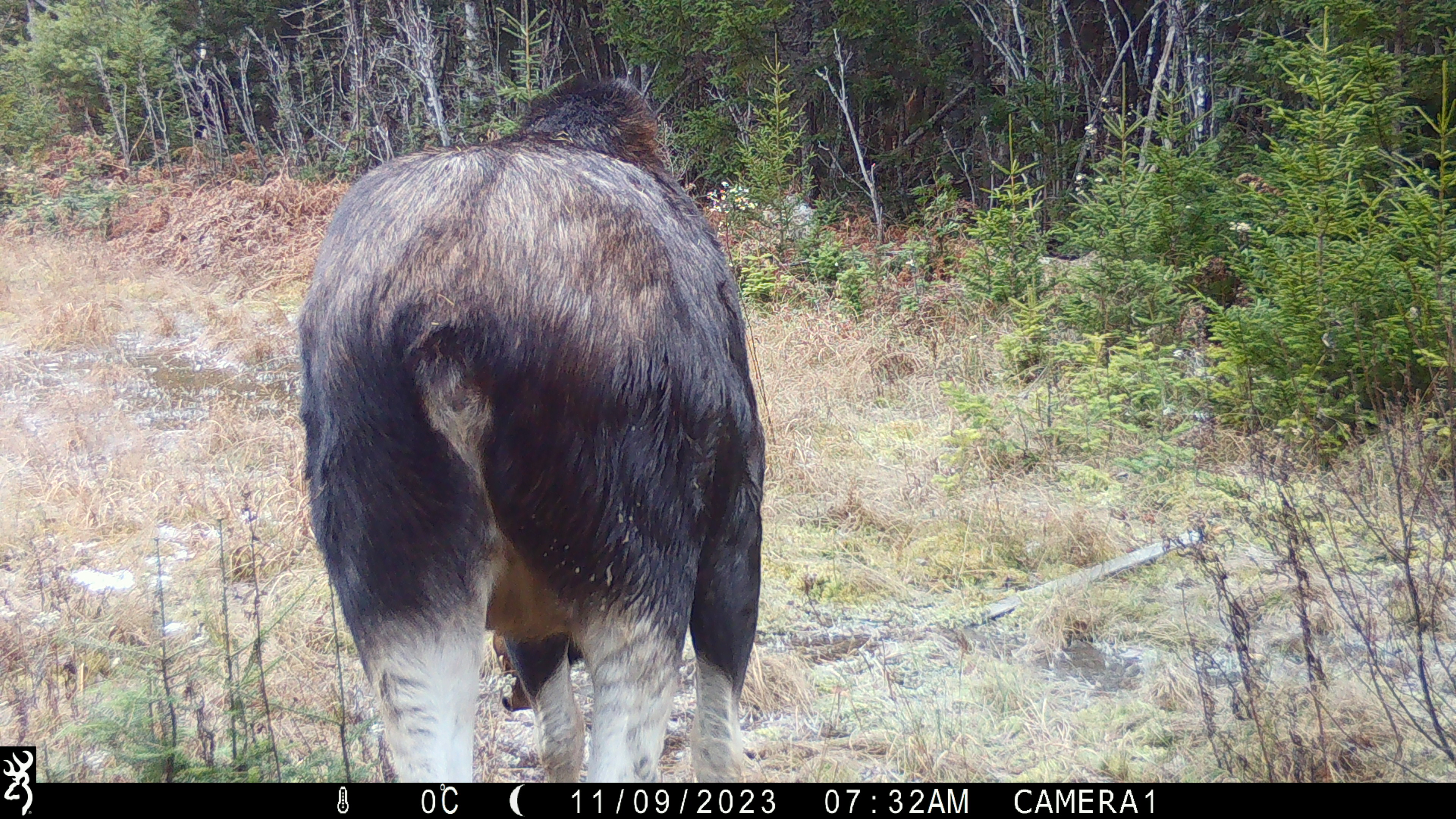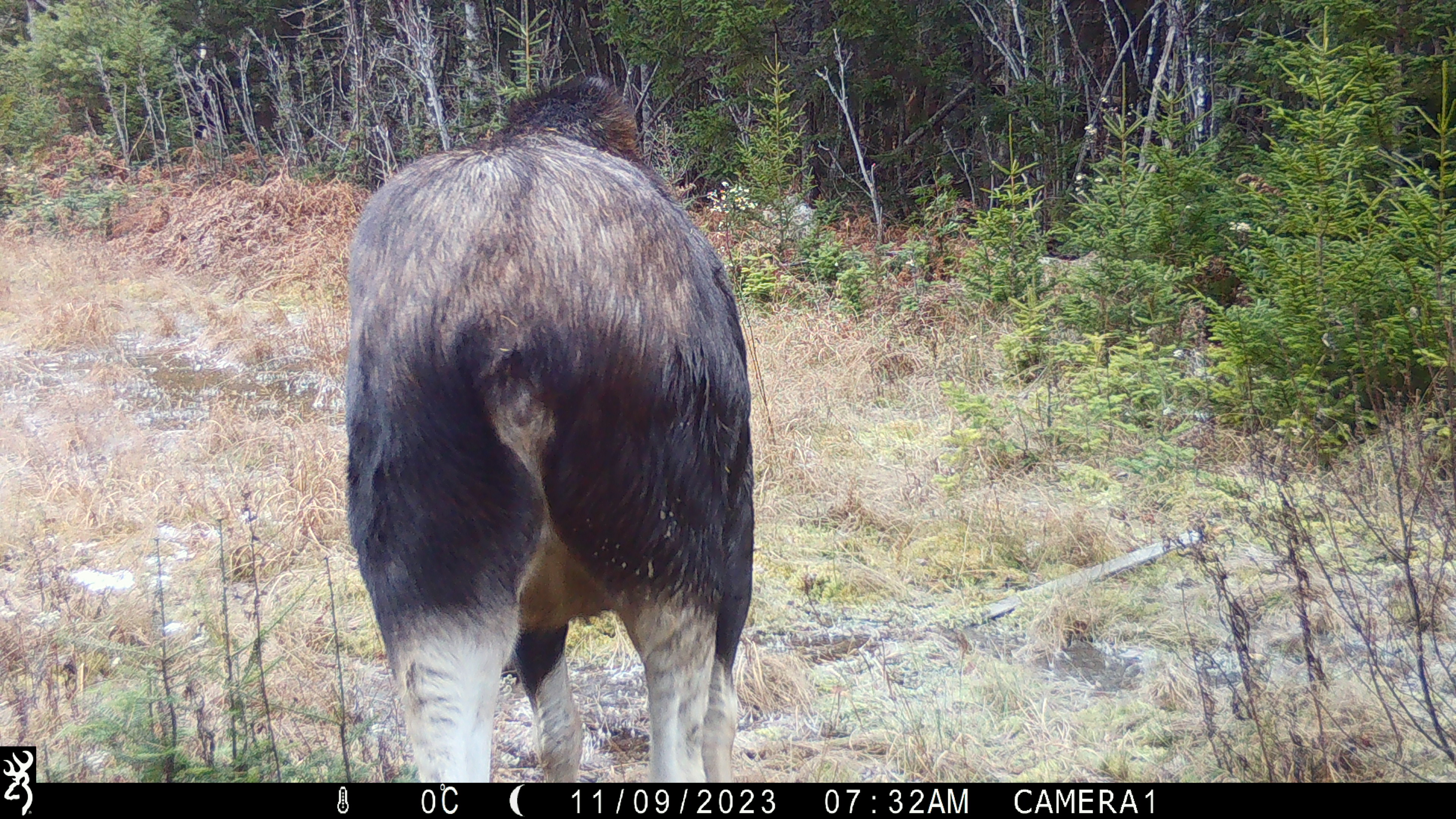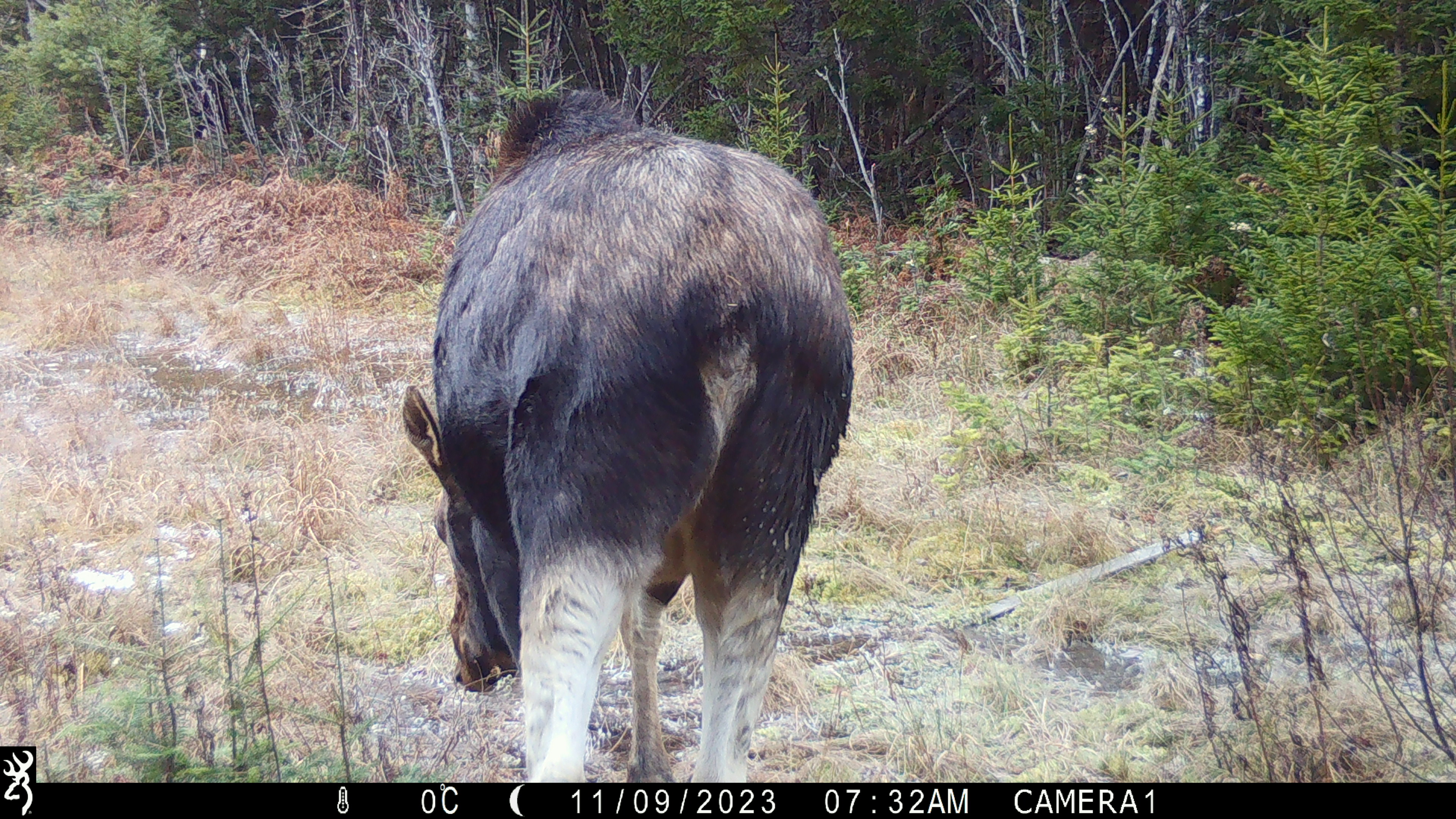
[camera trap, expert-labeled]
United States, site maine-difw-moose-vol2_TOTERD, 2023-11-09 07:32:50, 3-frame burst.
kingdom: Animalia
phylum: Chordata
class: Mammalia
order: Artiodactyla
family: Cervidae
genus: Alces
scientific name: Alces alces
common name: moose